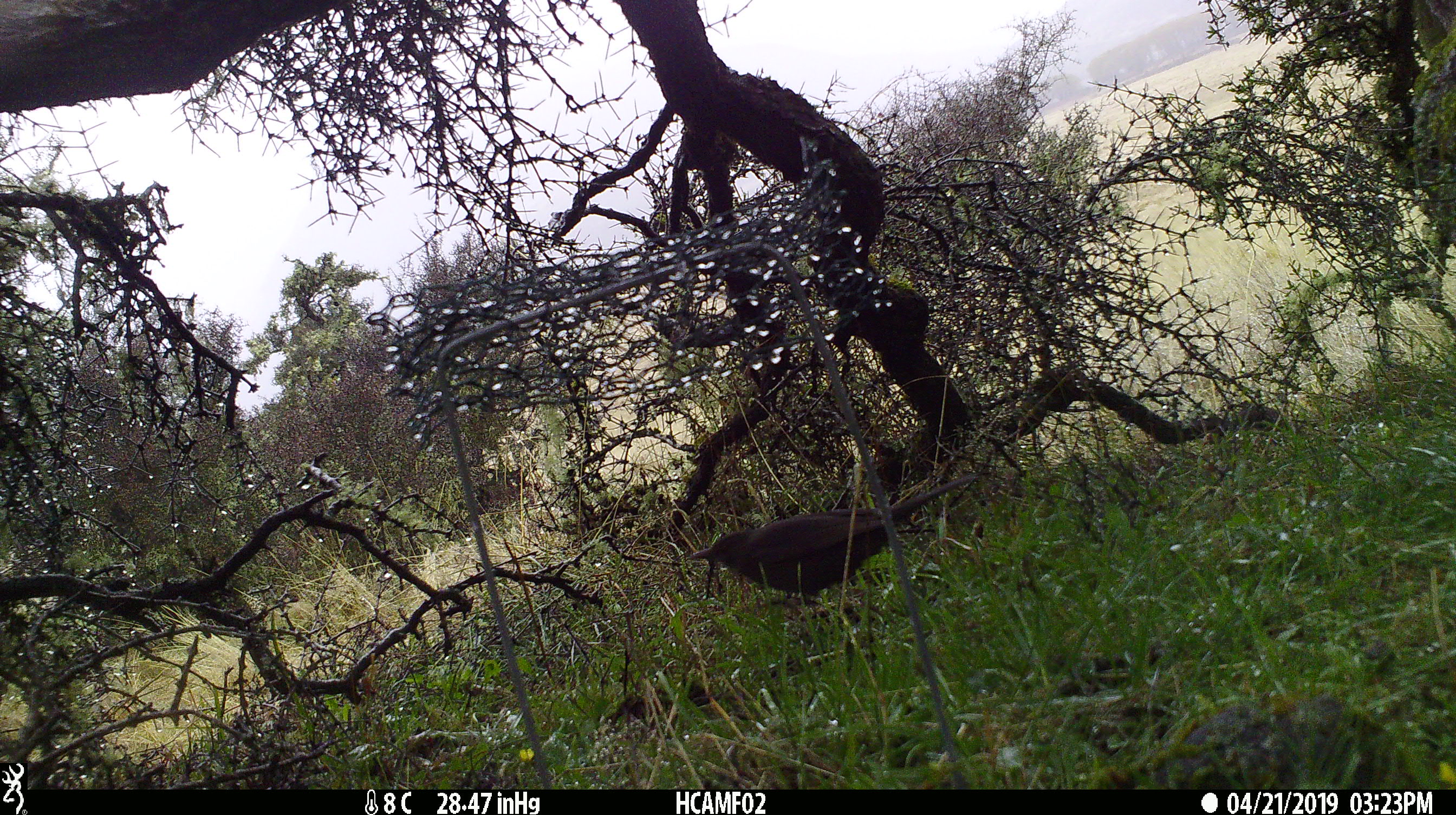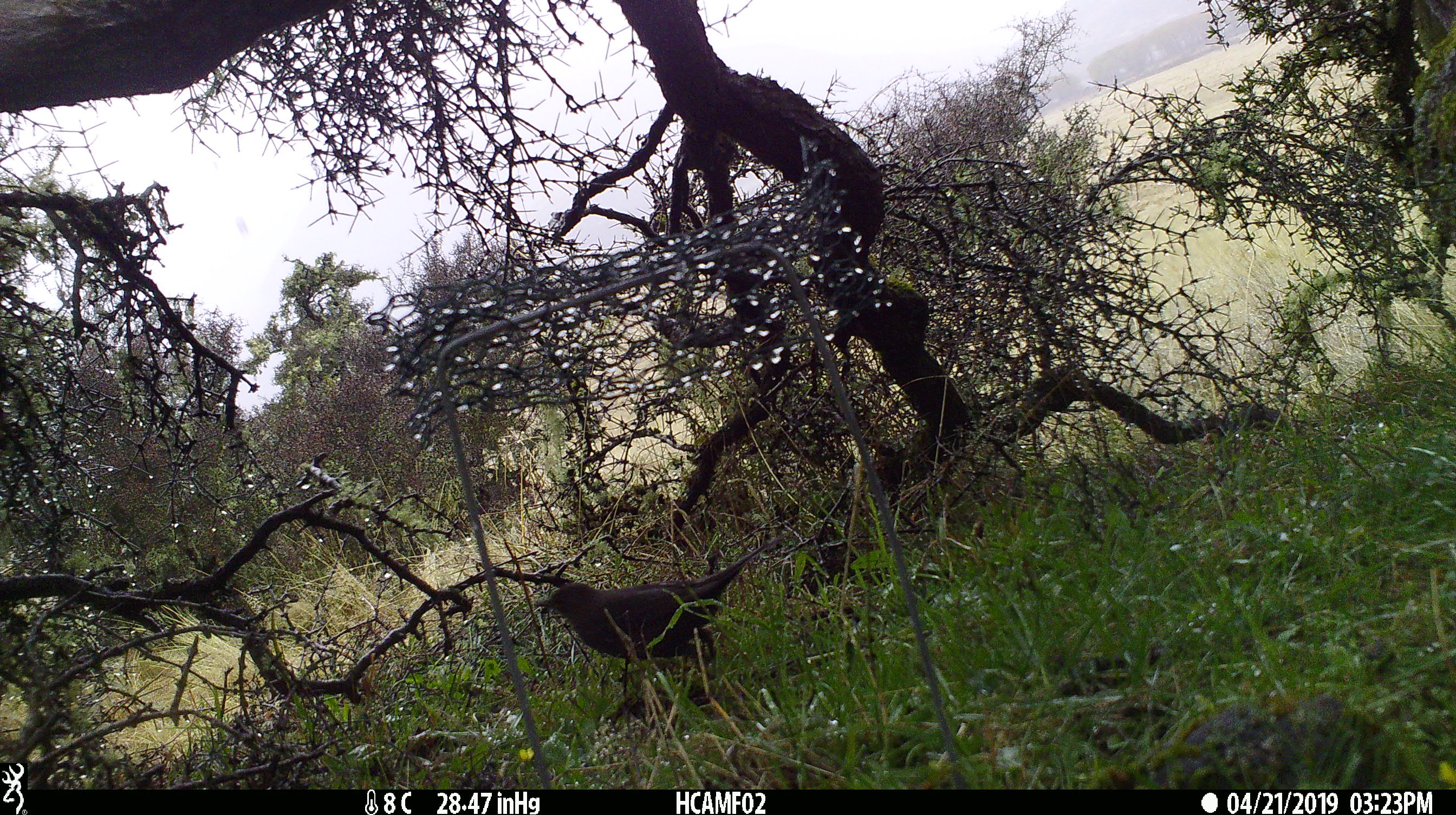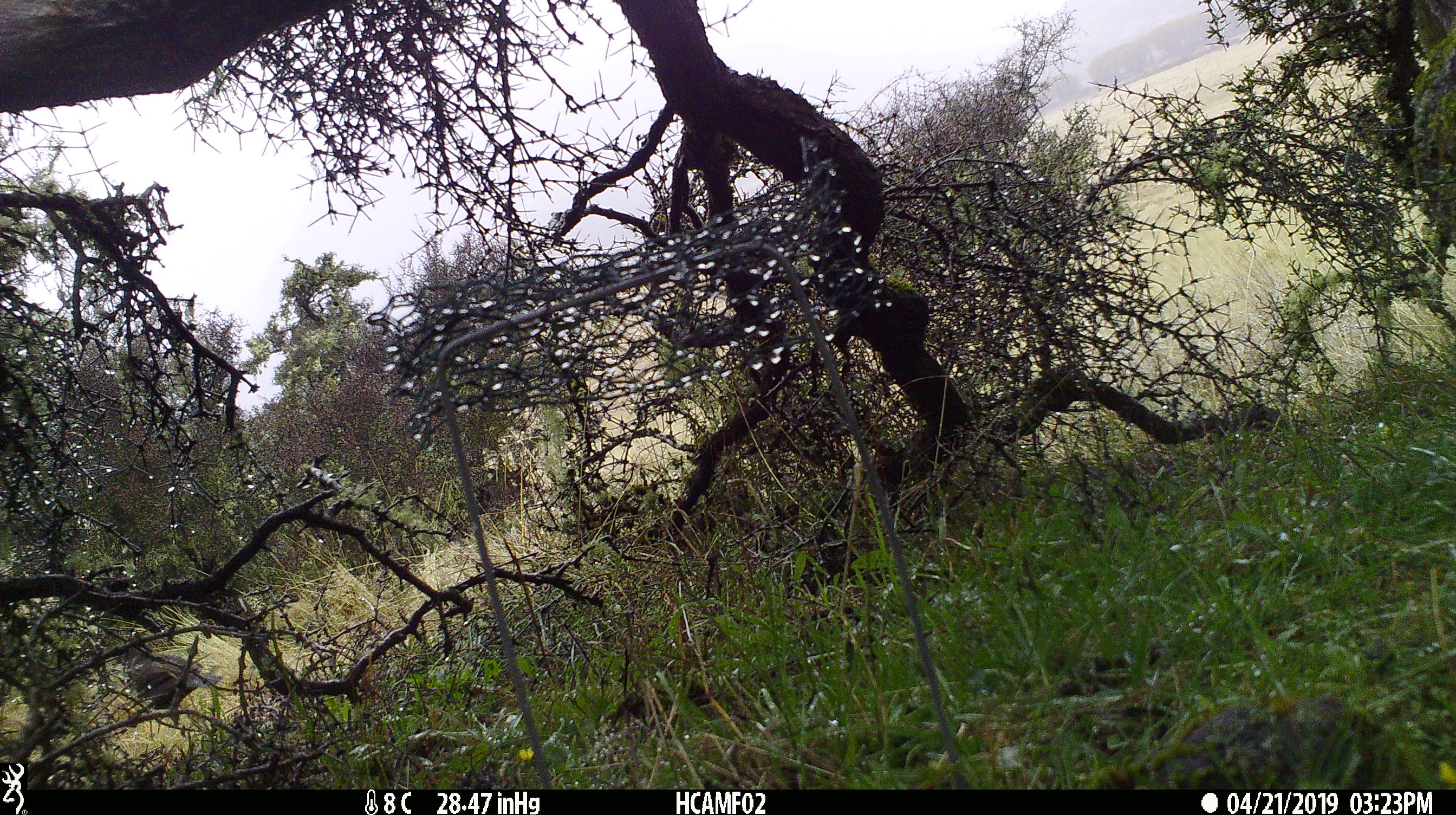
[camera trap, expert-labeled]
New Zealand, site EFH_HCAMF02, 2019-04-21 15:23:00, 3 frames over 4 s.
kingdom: Animalia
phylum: Chordata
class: Aves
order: Passeriformes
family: Turdidae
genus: Turdus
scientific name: Turdus merula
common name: eurasian blackbird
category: blackbird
Blackbird (eurasian blackbird) (Turdus merula).